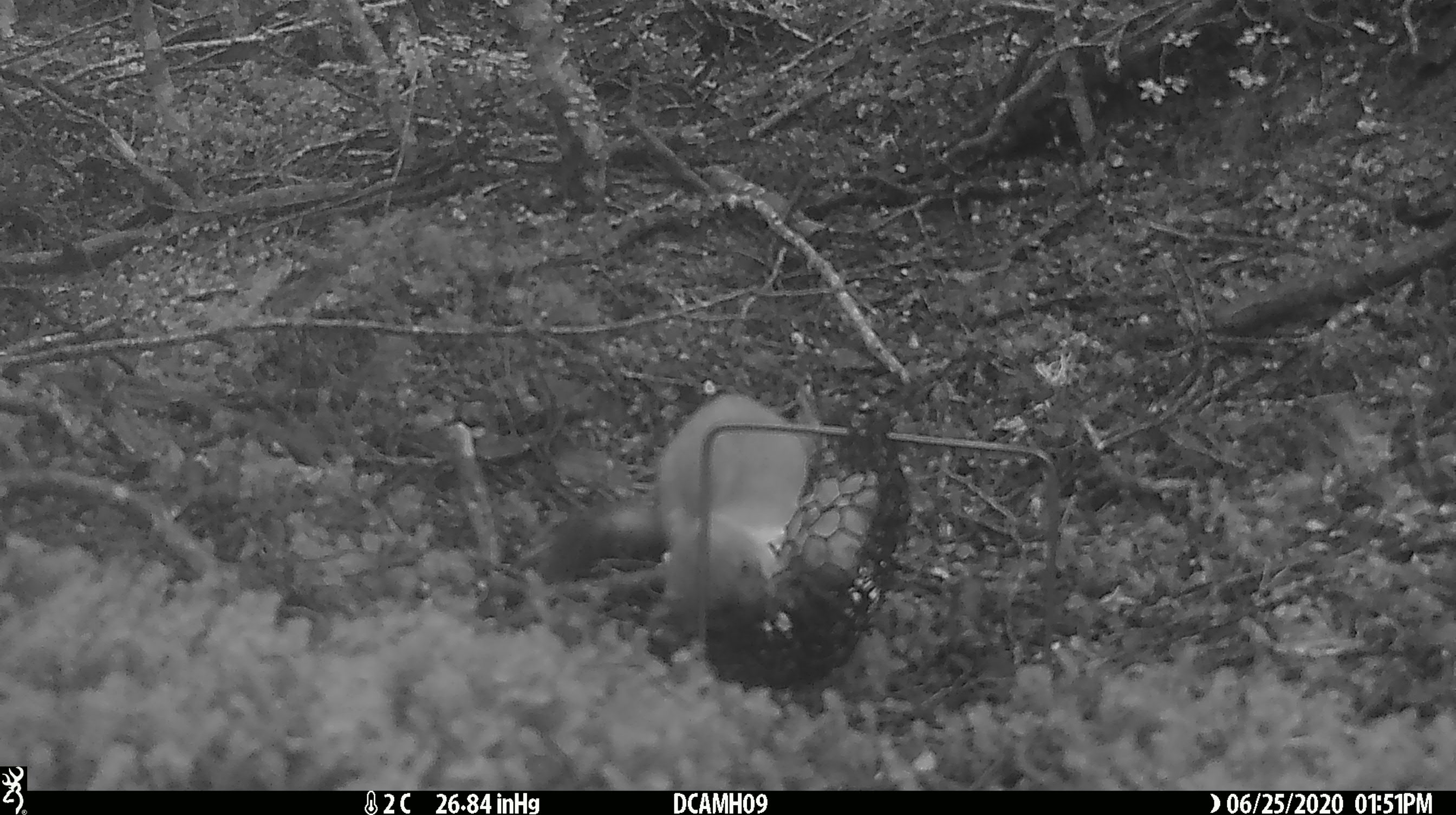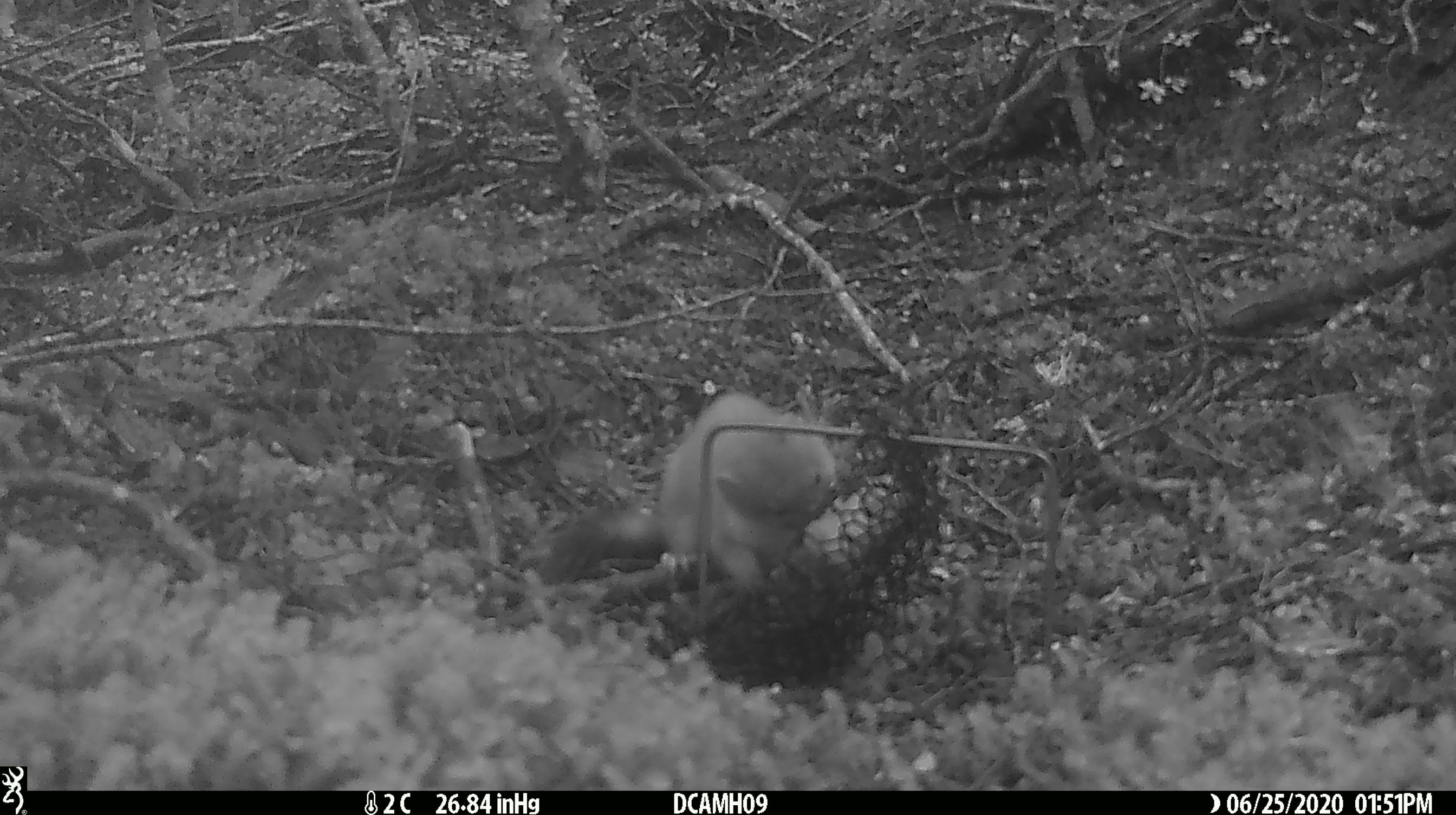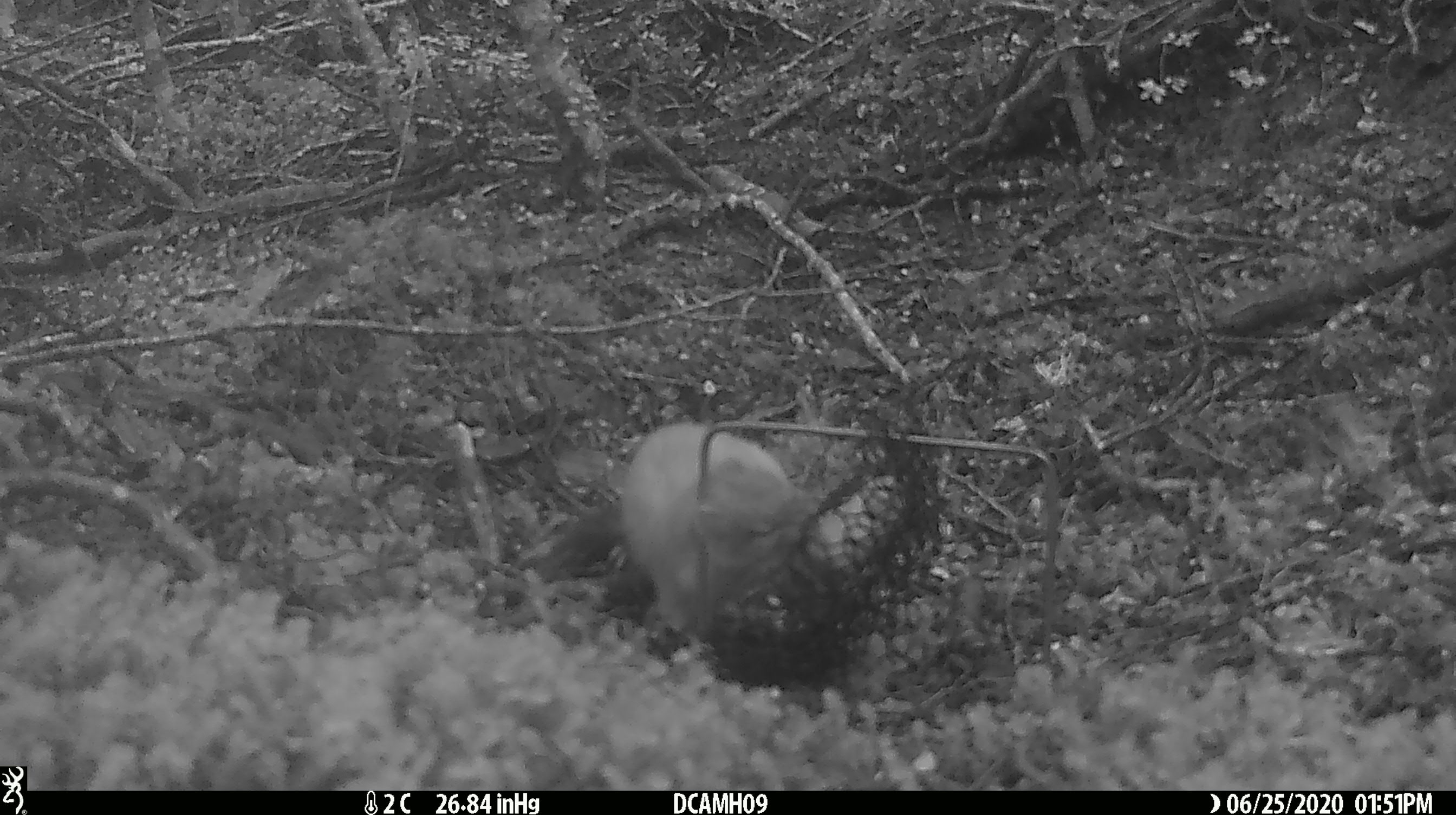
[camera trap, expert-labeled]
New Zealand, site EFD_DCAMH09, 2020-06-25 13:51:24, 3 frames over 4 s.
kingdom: Animalia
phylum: Chordata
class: Mammalia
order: Carnivora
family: Mustelidae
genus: Mustela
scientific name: Mustela erminea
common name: stoat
Stoat (Mustela erminea).